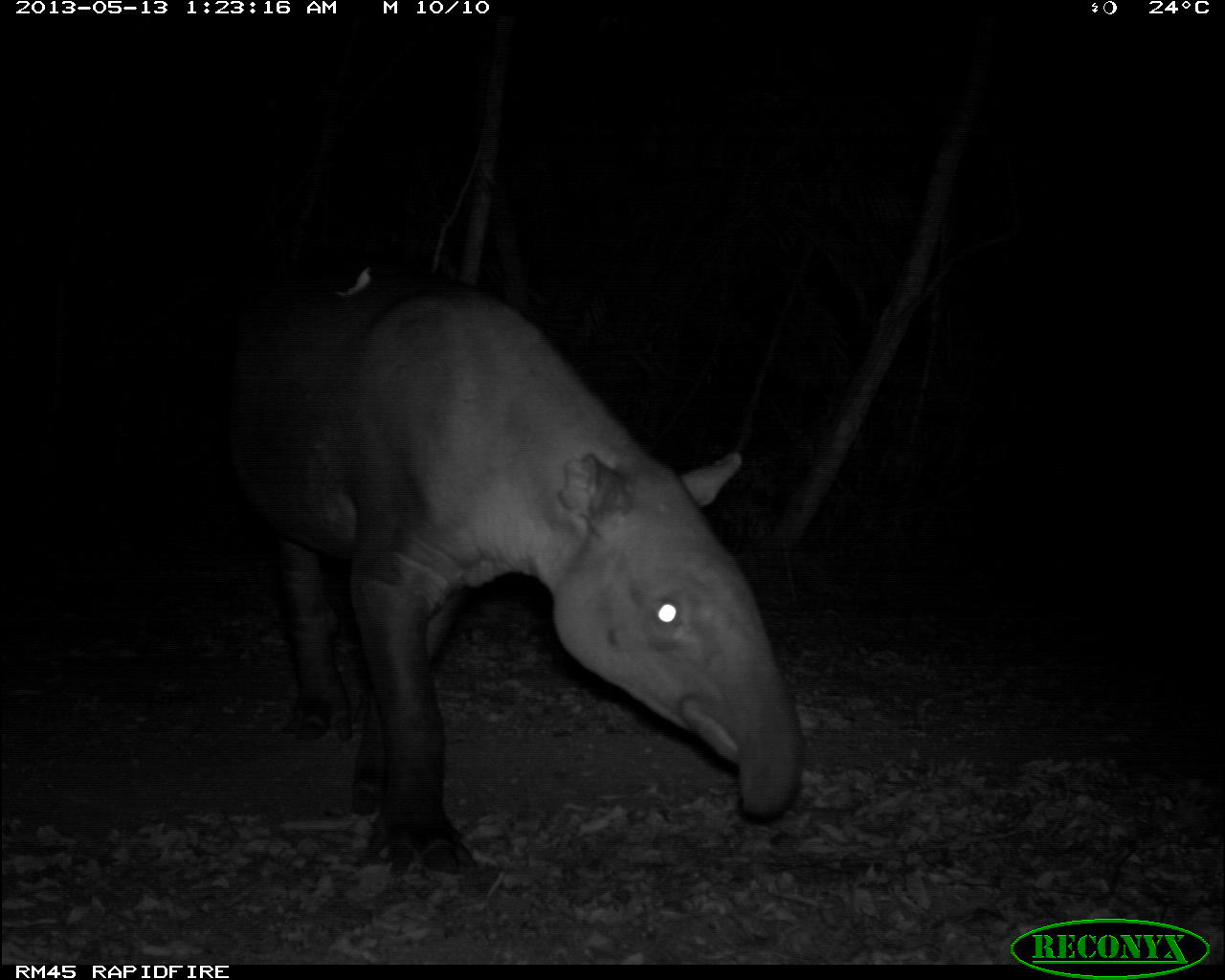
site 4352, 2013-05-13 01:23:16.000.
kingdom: Animalia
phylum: Chordata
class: Mammalia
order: Perissodactyla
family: Tapiridae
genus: Tapirus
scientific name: Tapirus bairdii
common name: baird's tapir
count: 2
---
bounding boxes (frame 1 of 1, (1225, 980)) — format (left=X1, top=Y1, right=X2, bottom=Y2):
tapirus bairdii: (left=206, top=268, right=805, bottom=888)